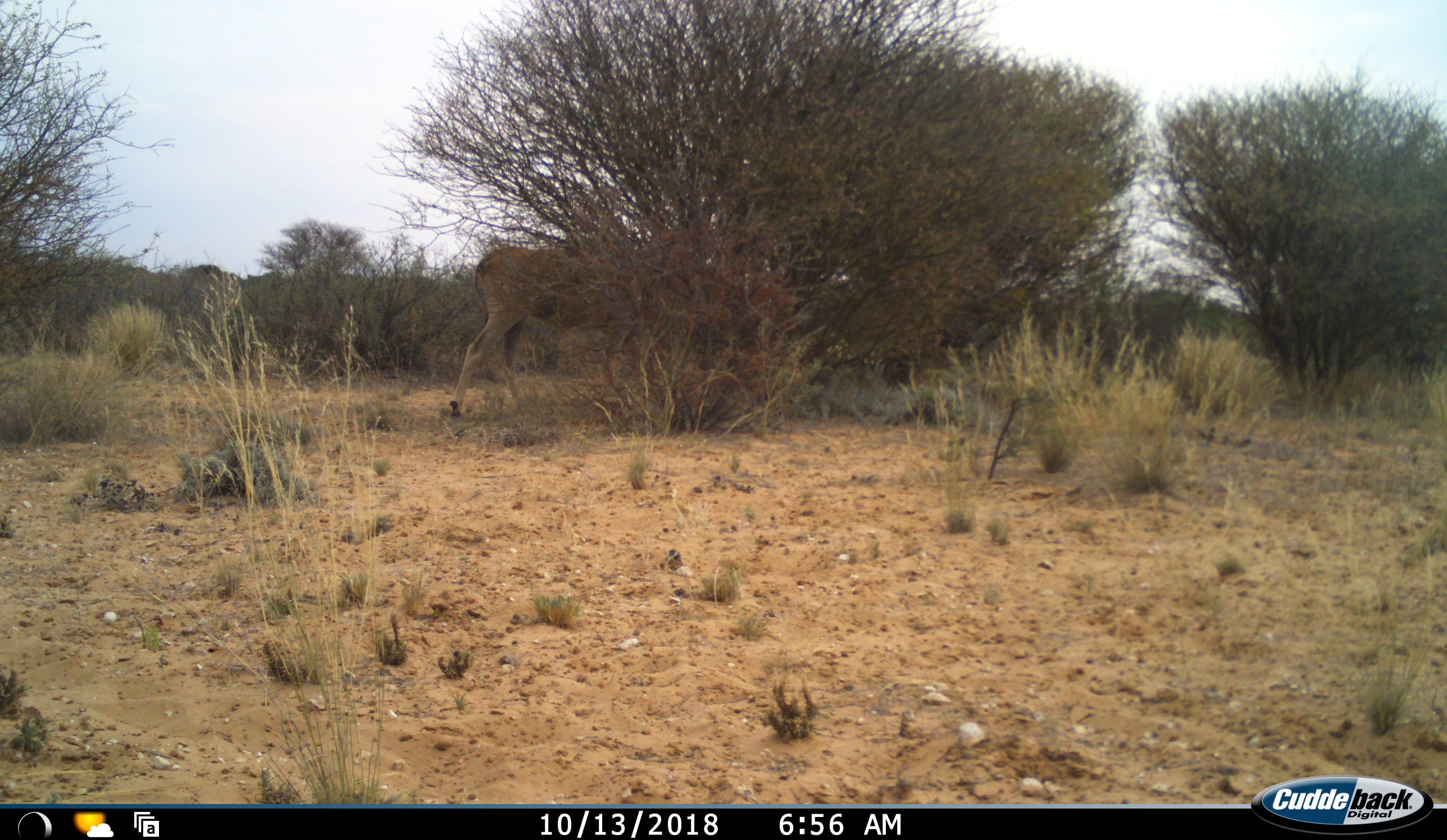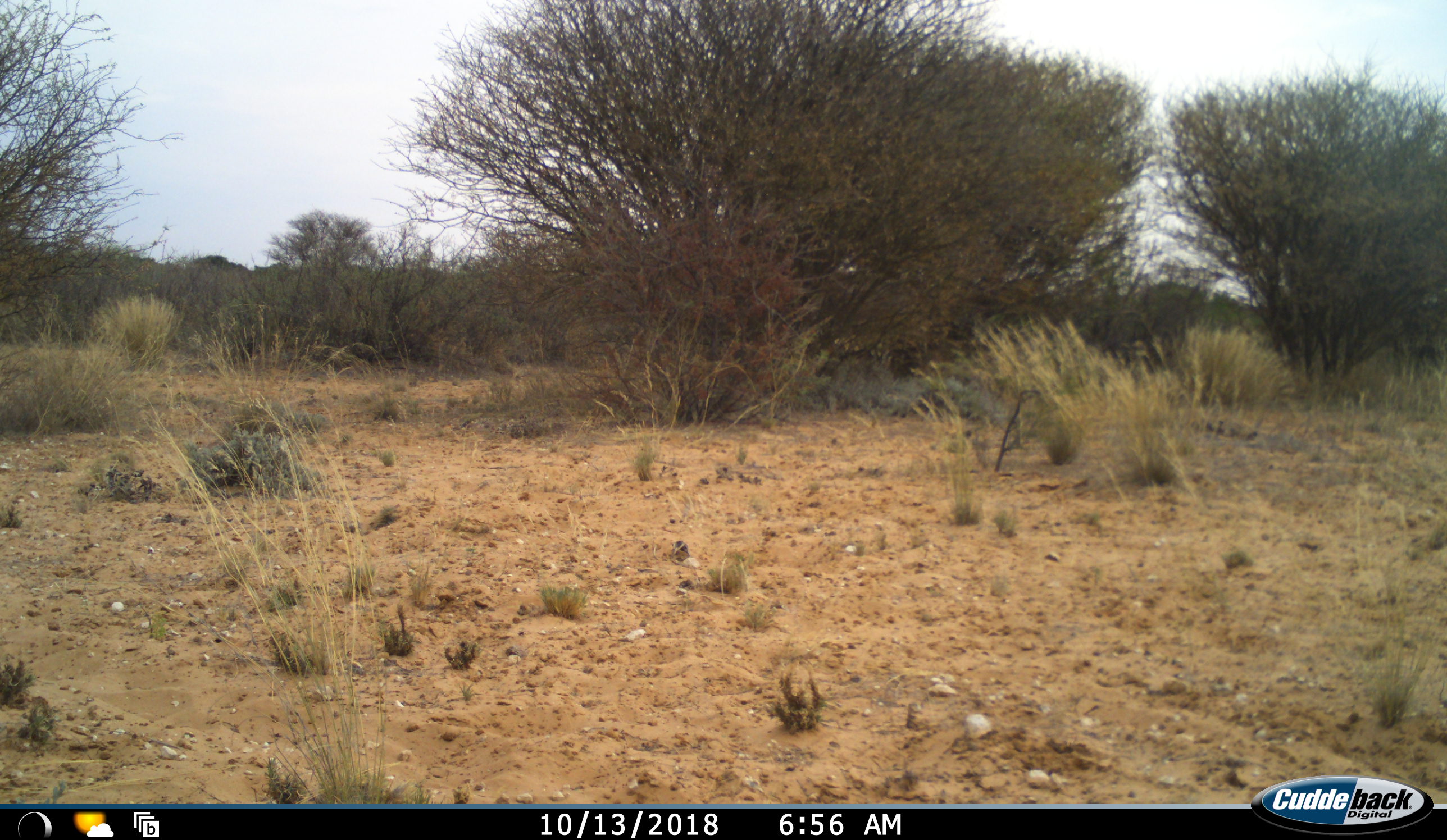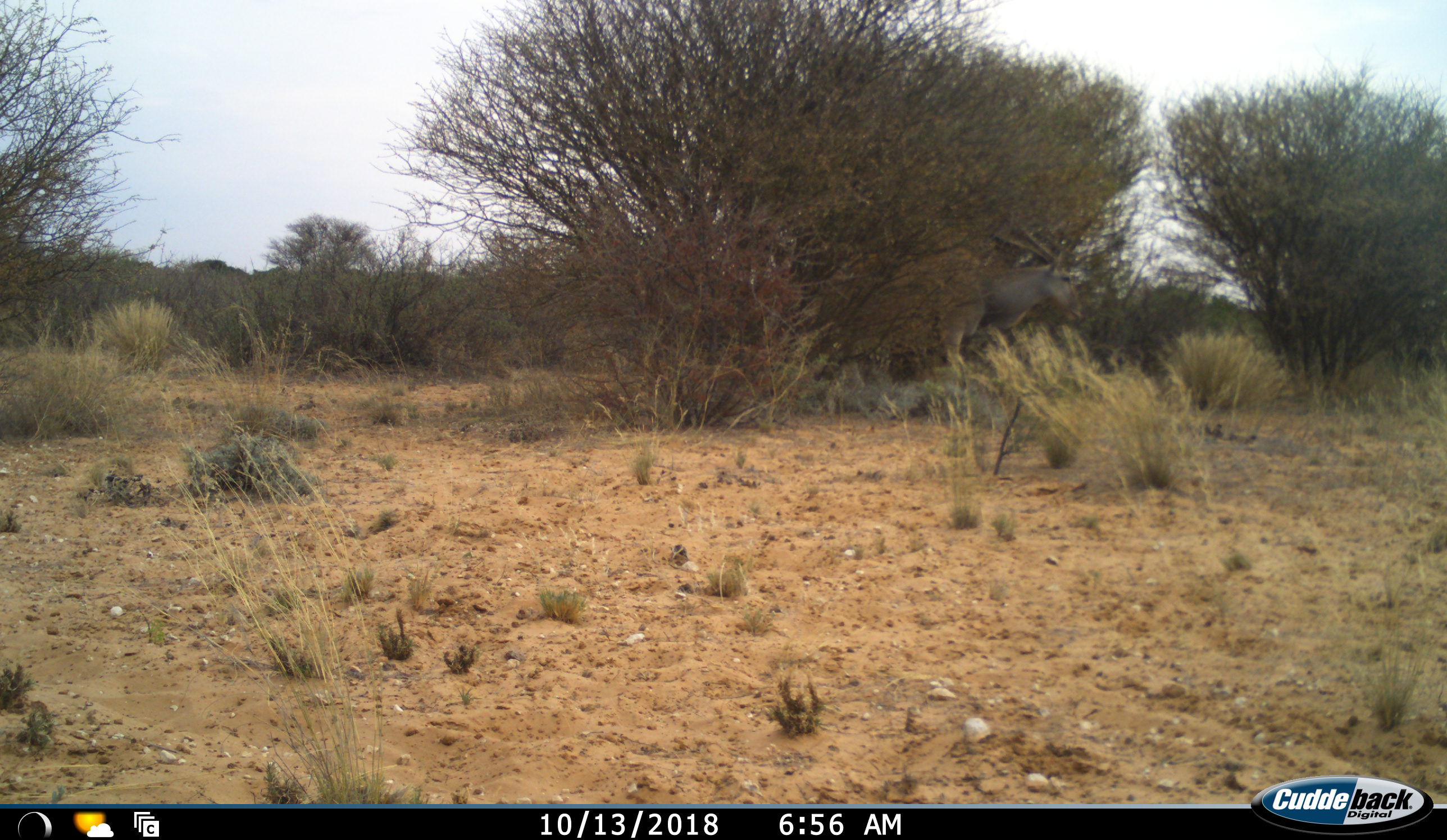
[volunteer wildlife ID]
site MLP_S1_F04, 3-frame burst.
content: unidentified animal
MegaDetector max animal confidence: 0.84